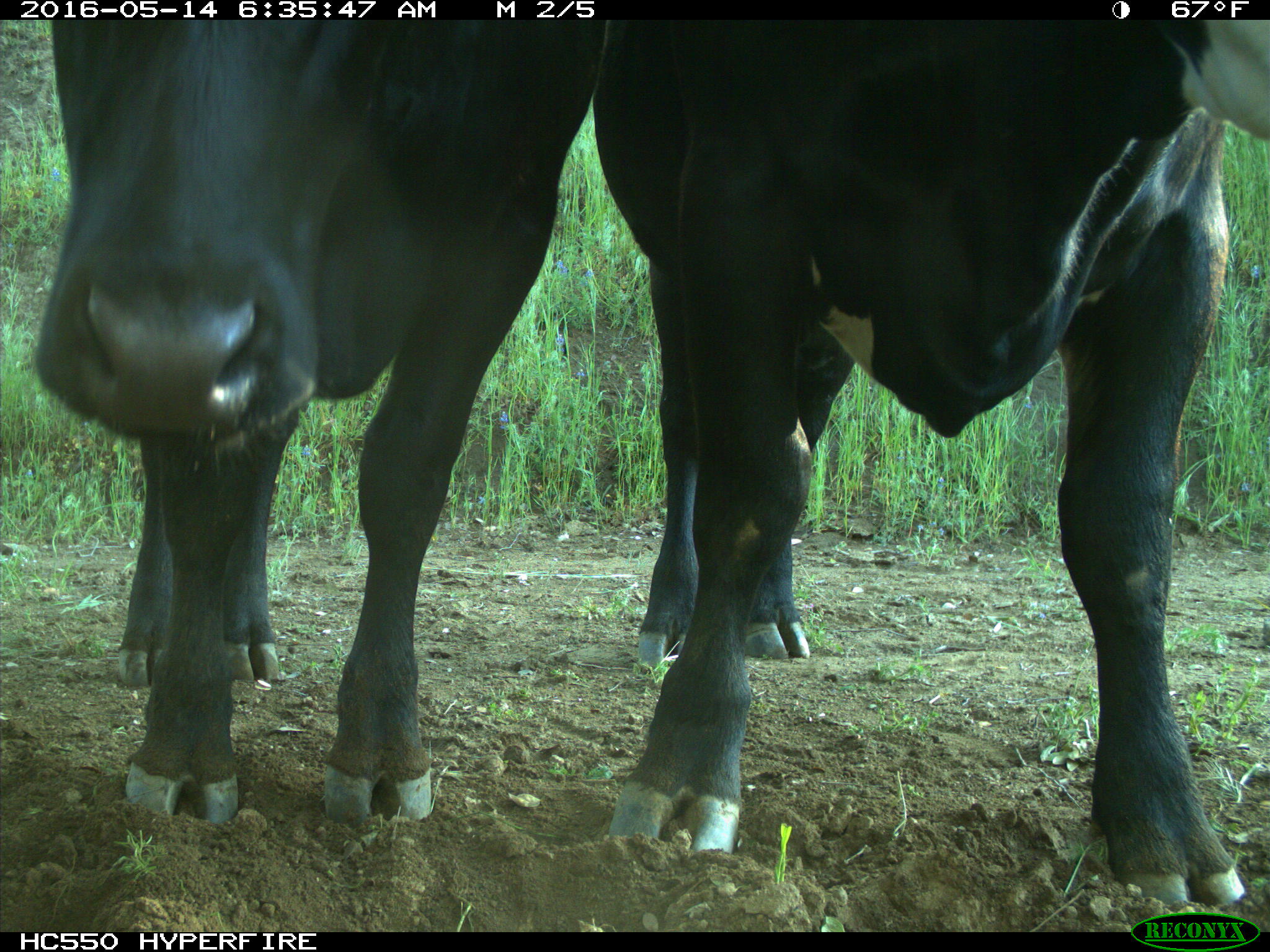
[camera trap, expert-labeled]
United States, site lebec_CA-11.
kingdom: Animalia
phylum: Chordata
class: Mammalia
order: Artiodactyla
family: Bovidae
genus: Bos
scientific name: Bos taurus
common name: domestic cow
Bos taurus (domestic cow).